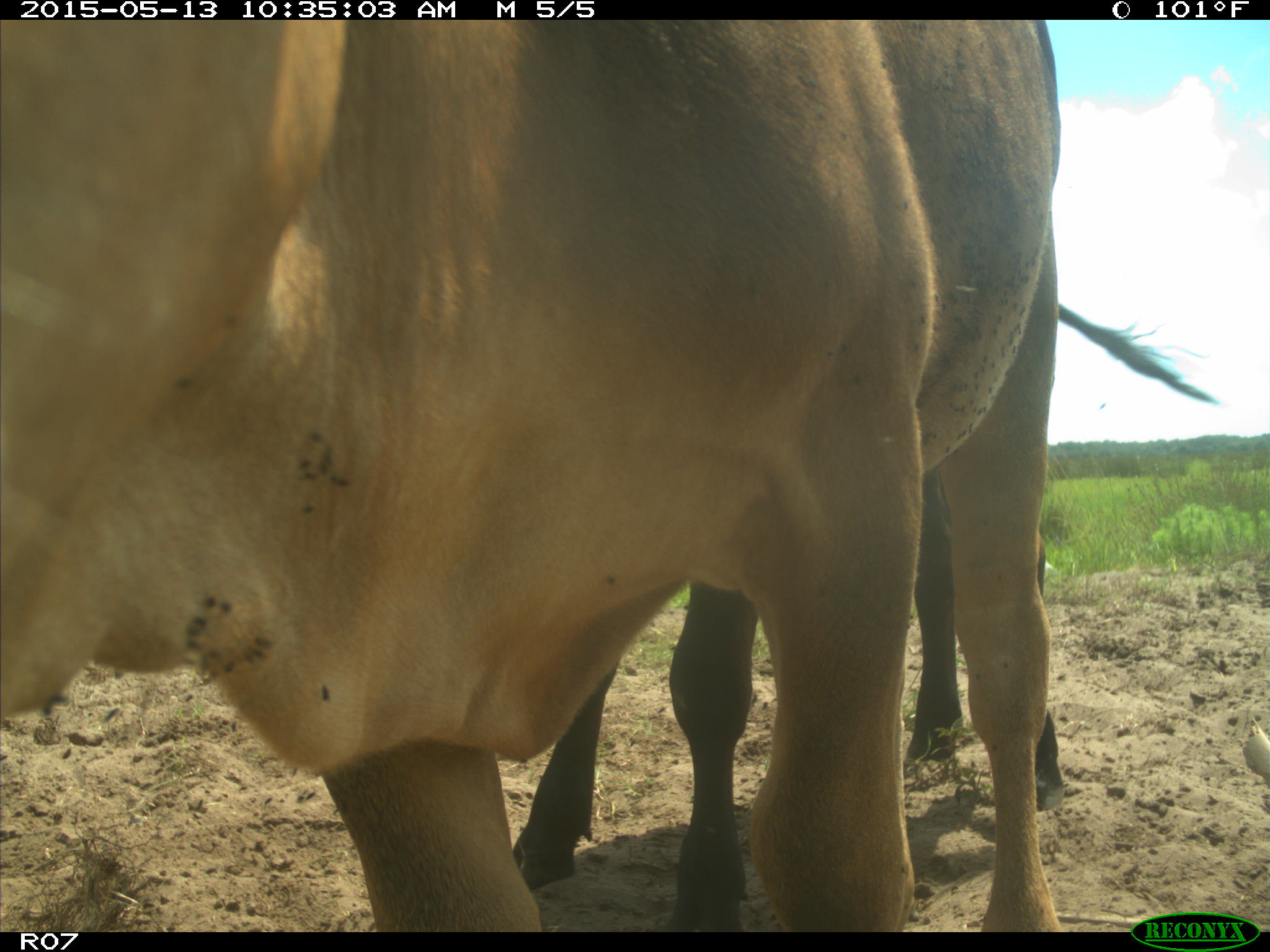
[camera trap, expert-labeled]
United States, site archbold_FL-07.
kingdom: Animalia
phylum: Chordata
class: Mammalia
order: Artiodactyla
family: Bovidae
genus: Bos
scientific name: Bos taurus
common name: domestic cow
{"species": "Bos taurus (domestic cow)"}